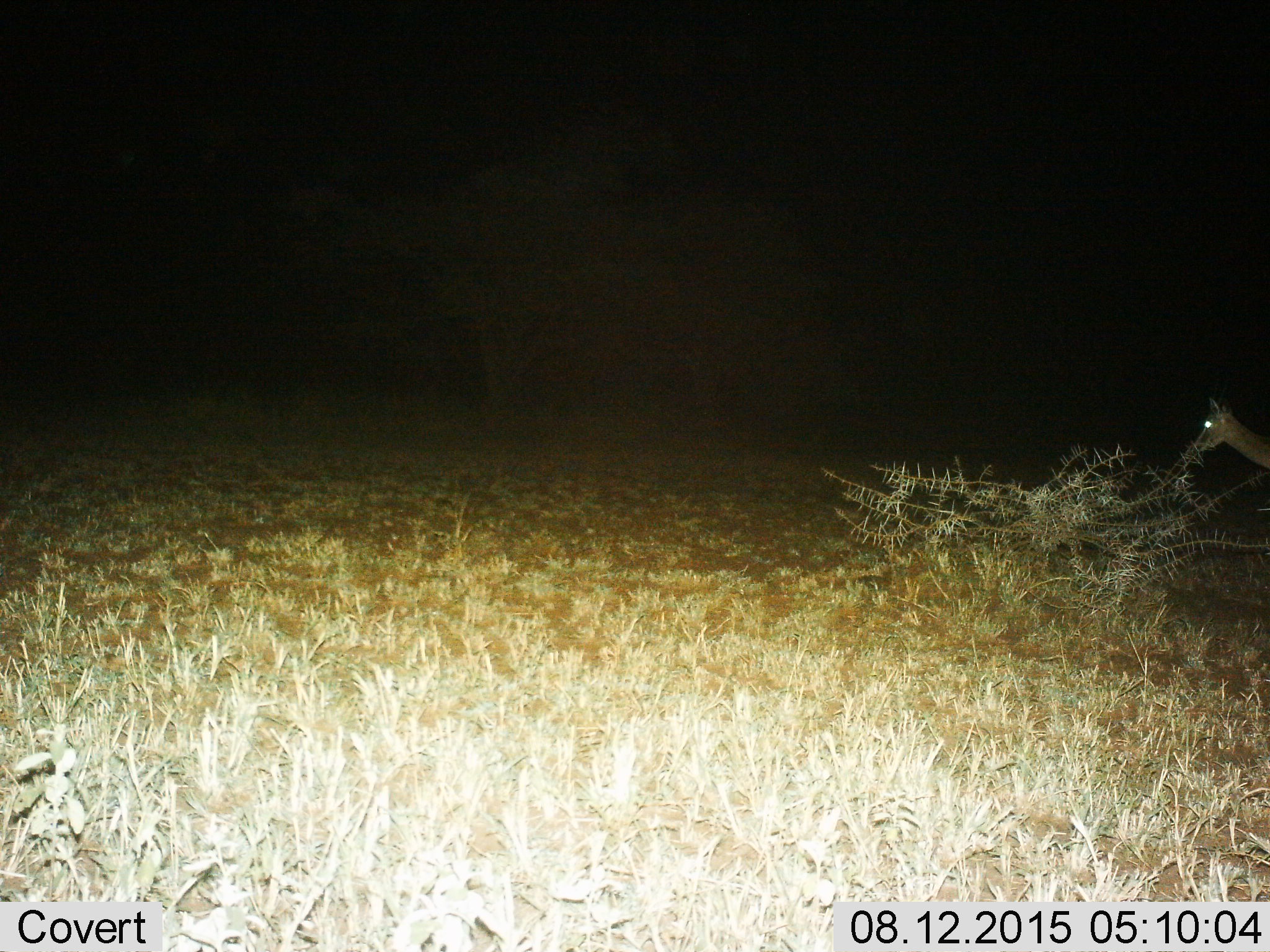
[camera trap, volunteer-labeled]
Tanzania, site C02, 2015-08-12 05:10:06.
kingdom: Animalia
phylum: Chordata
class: Mammalia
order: Artiodactyla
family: Bovidae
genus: Eudorcas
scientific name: Eudorcas thomsonii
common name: thomson's gazelle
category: gazellethomsons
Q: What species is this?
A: Gazellethomsons (thomson's gazelle) (Eudorcas thomsonii).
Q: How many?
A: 1.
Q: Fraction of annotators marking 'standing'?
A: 60%.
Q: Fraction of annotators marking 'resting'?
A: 0%.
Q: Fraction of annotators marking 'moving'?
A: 40%.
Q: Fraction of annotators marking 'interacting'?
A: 0%.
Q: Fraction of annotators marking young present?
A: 10%.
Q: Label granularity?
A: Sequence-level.